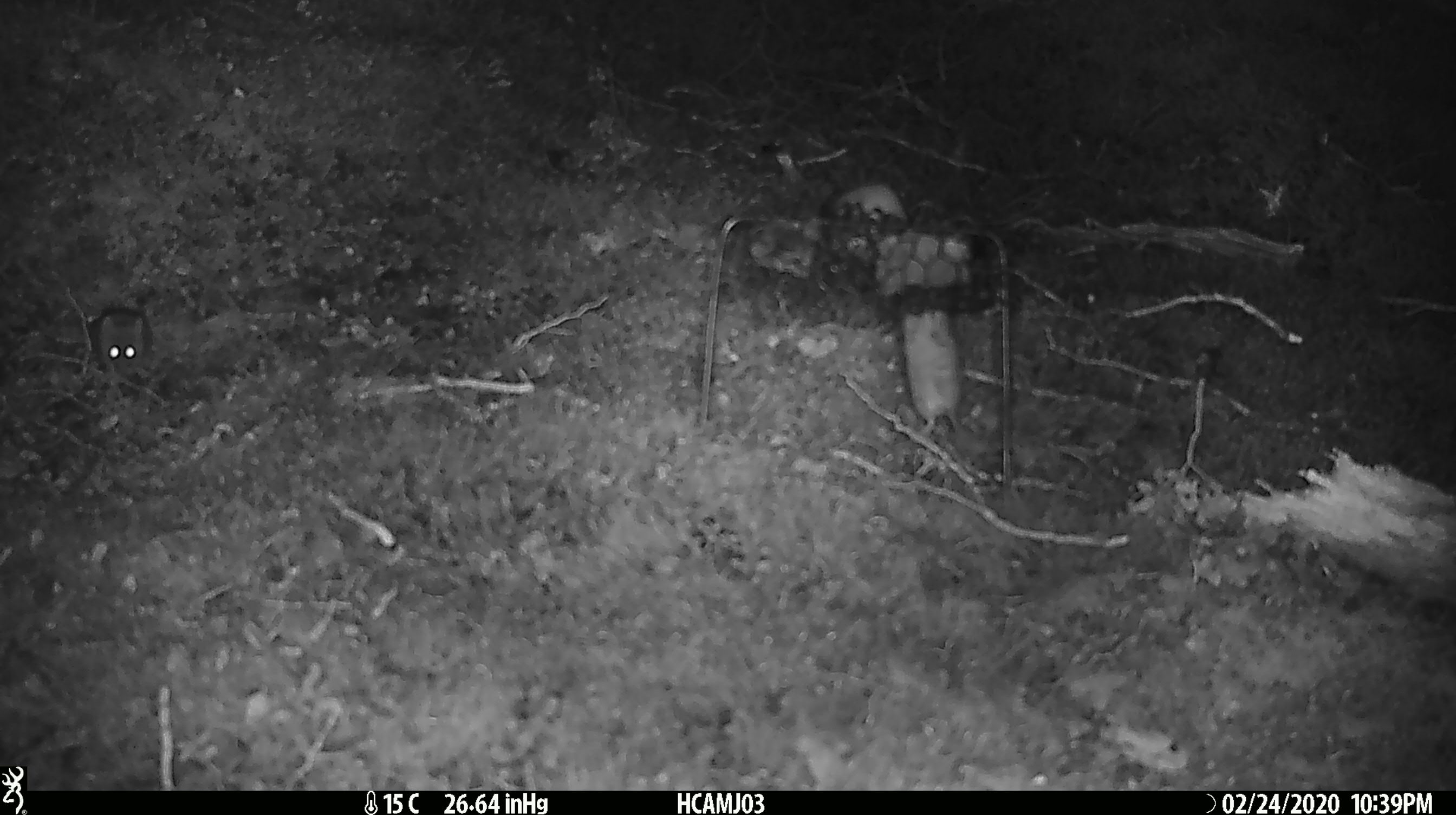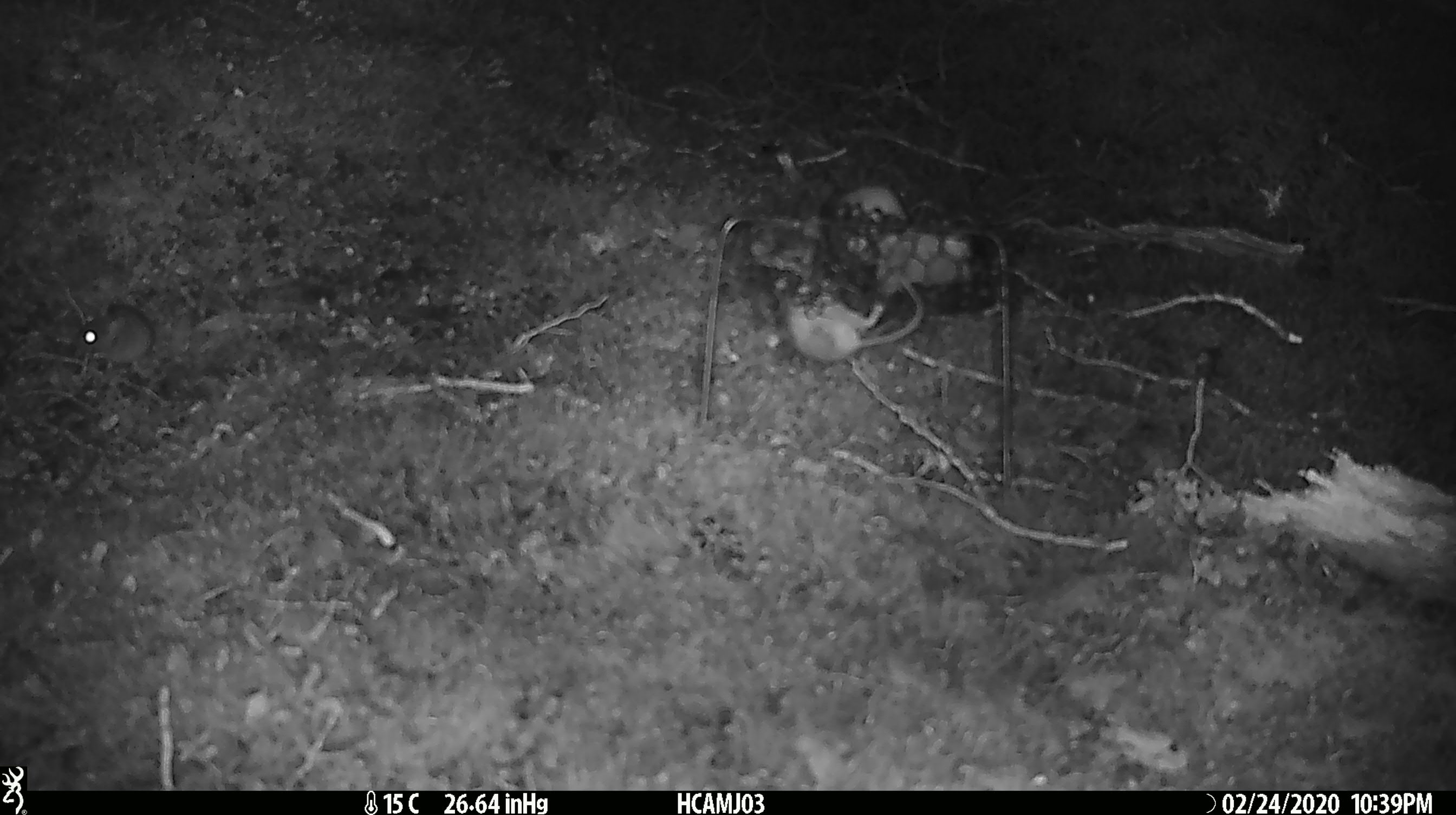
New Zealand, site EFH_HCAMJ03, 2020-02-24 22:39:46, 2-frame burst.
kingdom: Animalia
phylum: Chordata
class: Mammalia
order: Rodentia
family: Muridae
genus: Mus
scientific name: Mus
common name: mouse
Mouse (Mus).